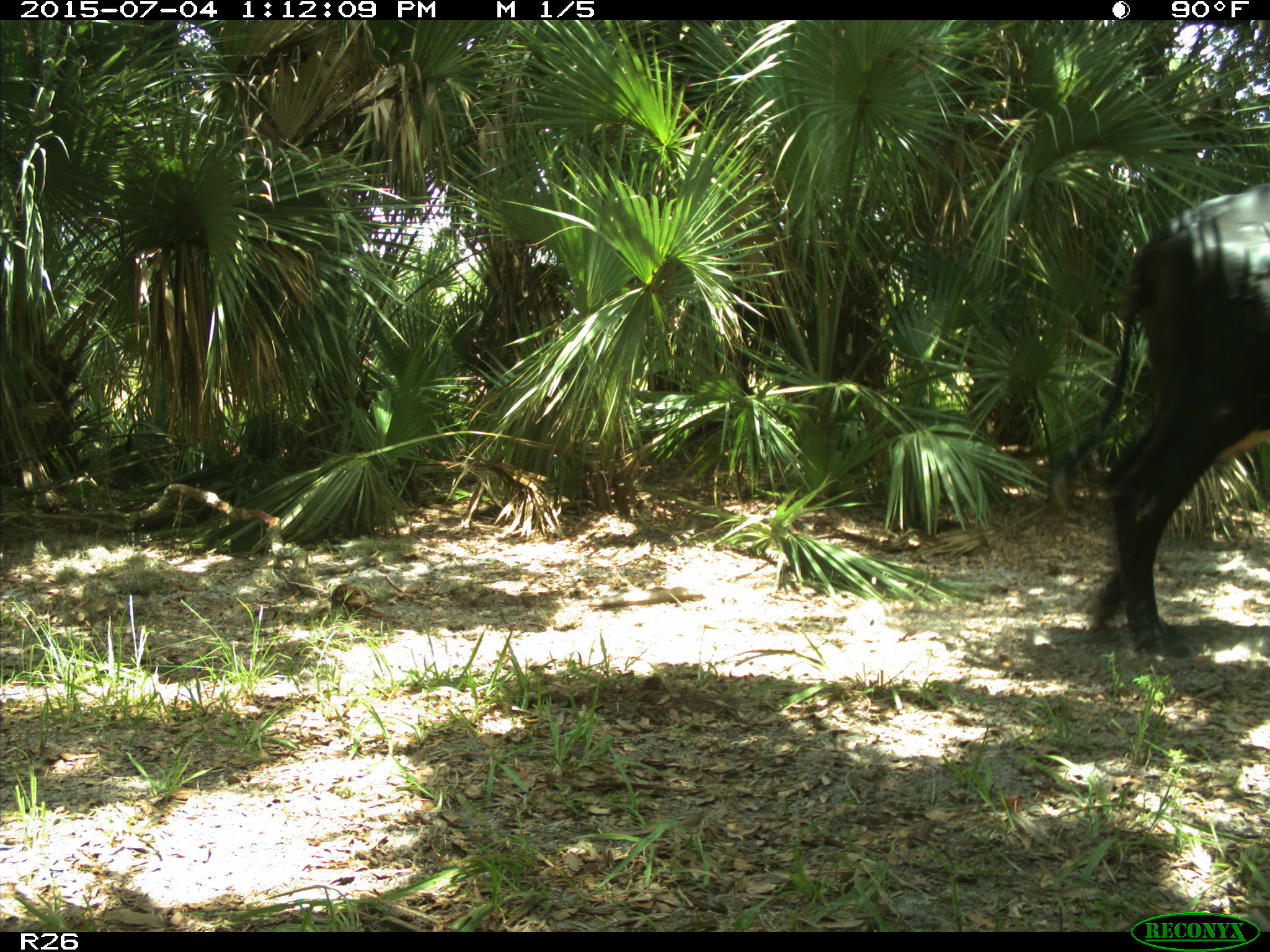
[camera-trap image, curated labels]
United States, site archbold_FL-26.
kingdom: Animalia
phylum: Chordata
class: Mammalia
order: Artiodactyla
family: Bovidae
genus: Bos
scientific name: Bos taurus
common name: domestic cow